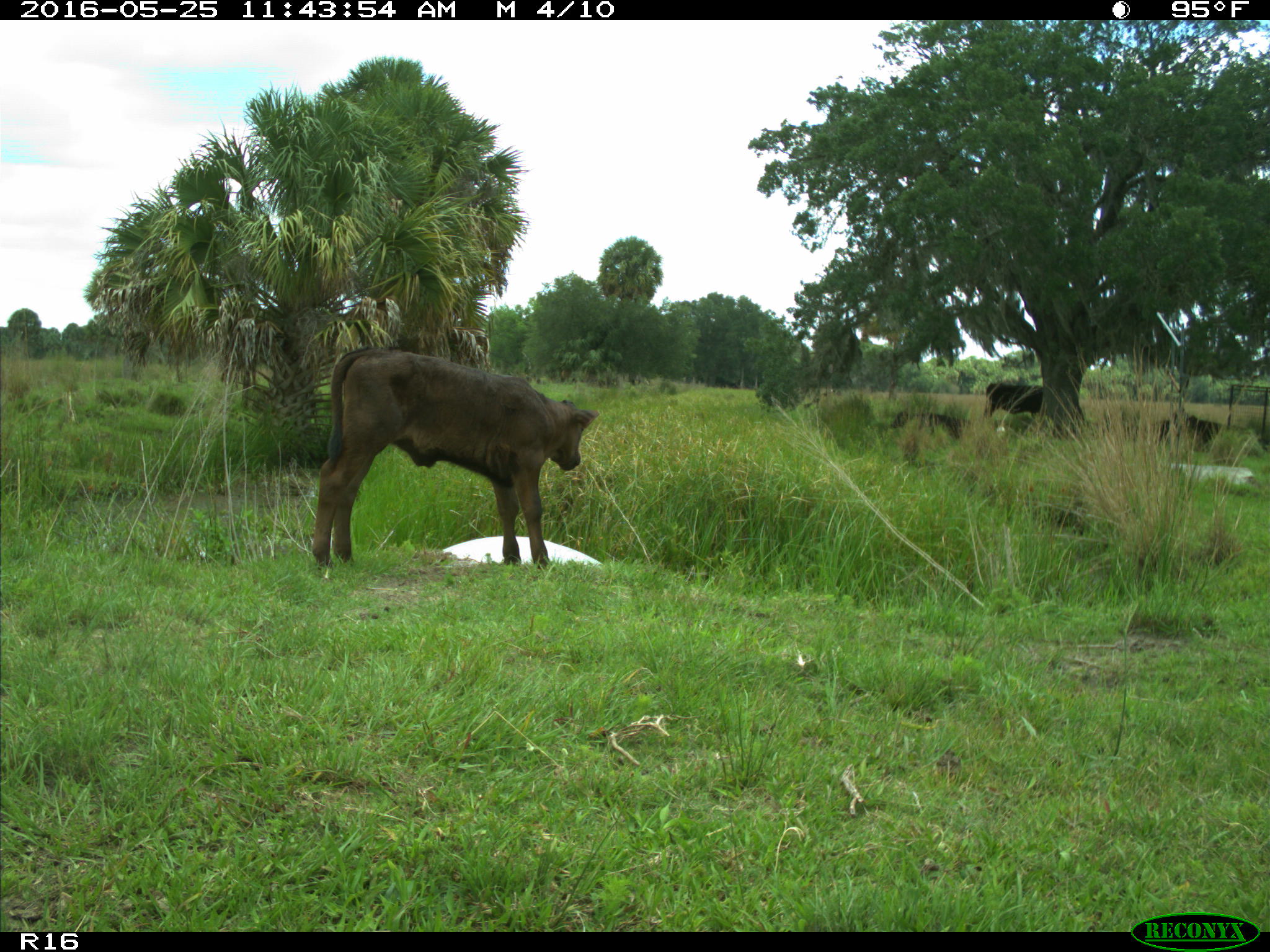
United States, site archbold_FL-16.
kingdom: Animalia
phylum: Chordata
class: Mammalia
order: Artiodactyla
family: Bovidae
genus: Bos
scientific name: Bos taurus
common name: domestic cow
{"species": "Bos taurus (domestic cow)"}